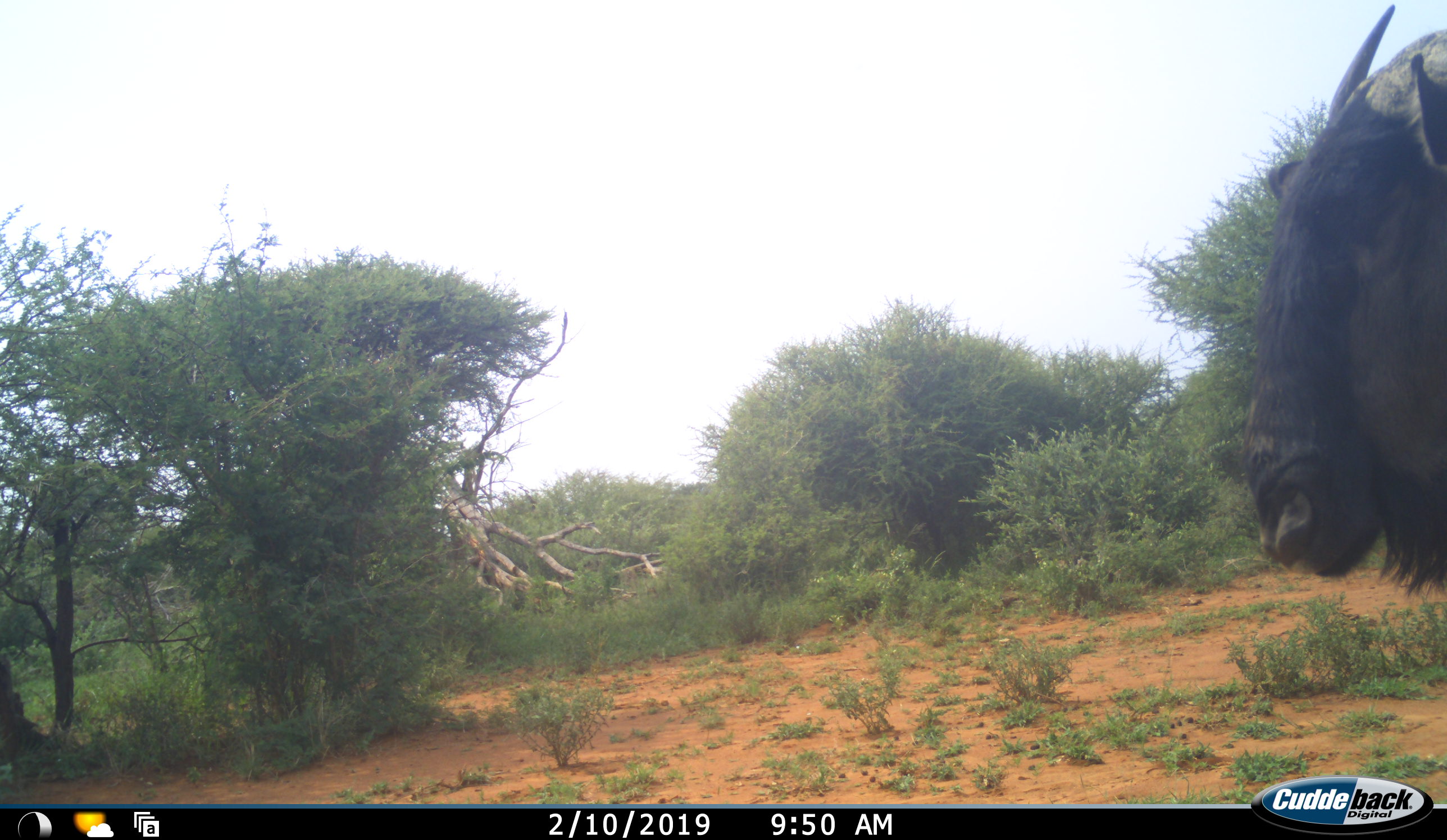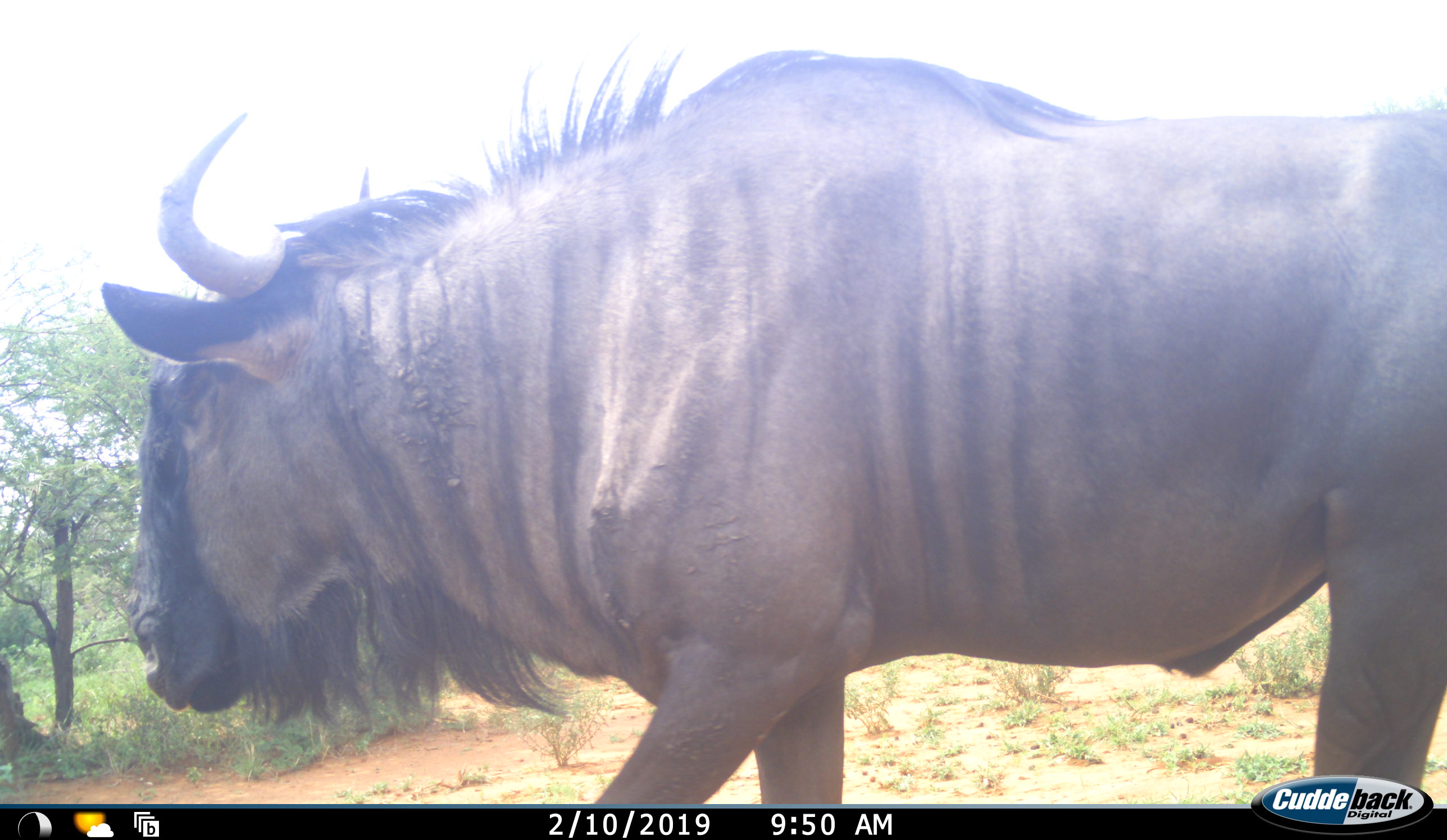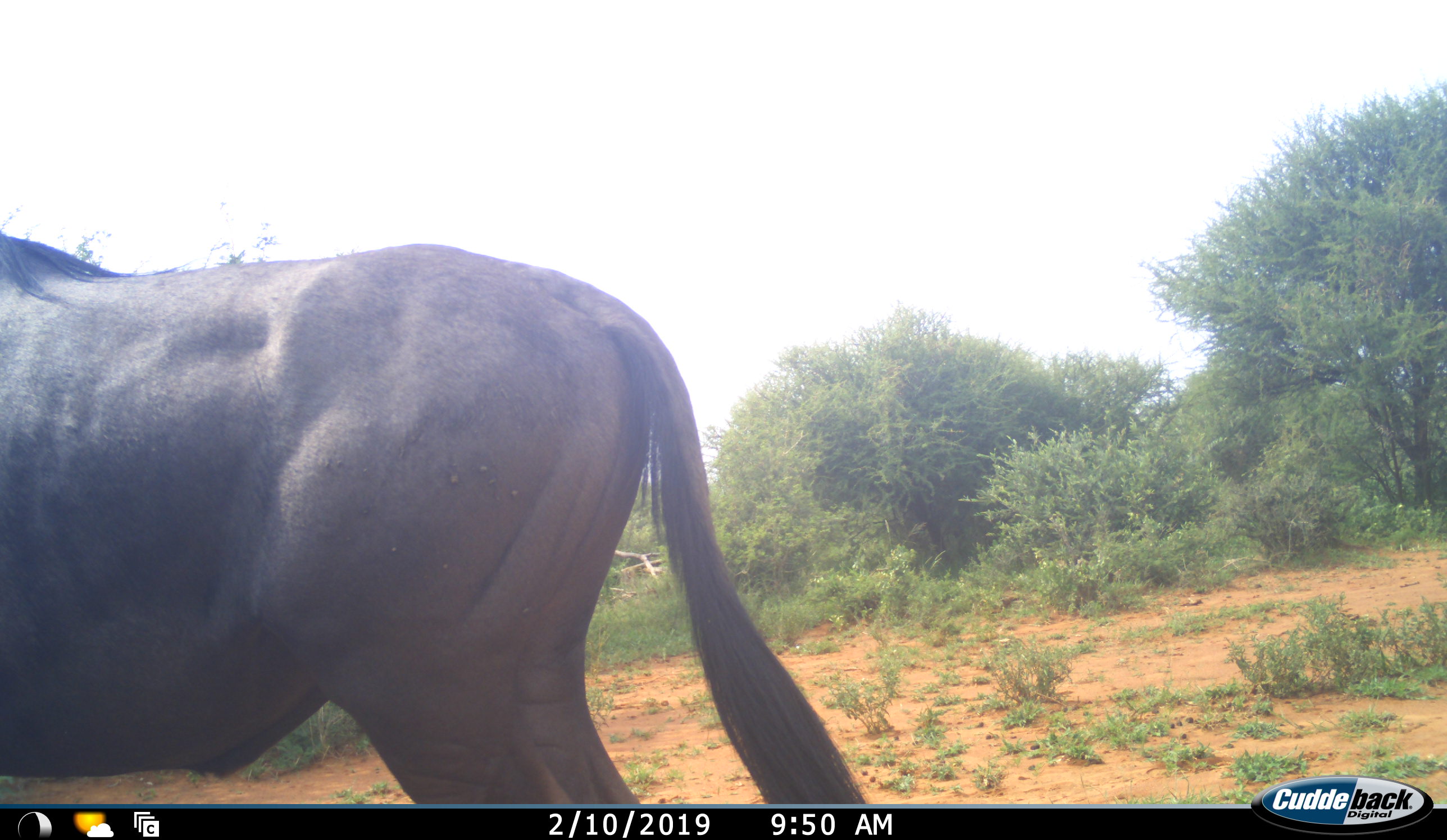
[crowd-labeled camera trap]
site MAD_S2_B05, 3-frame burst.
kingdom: Animalia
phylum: Chordata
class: Mammalia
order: Artiodactyla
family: Bovidae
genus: Connochaetes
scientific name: Connochaetes taurinus taurinus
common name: blue wildebeest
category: wildebeestblue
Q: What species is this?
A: Wildebeestblue (blue wildebeest) (Connochaetes taurinus taurinus).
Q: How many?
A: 1.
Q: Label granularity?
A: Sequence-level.